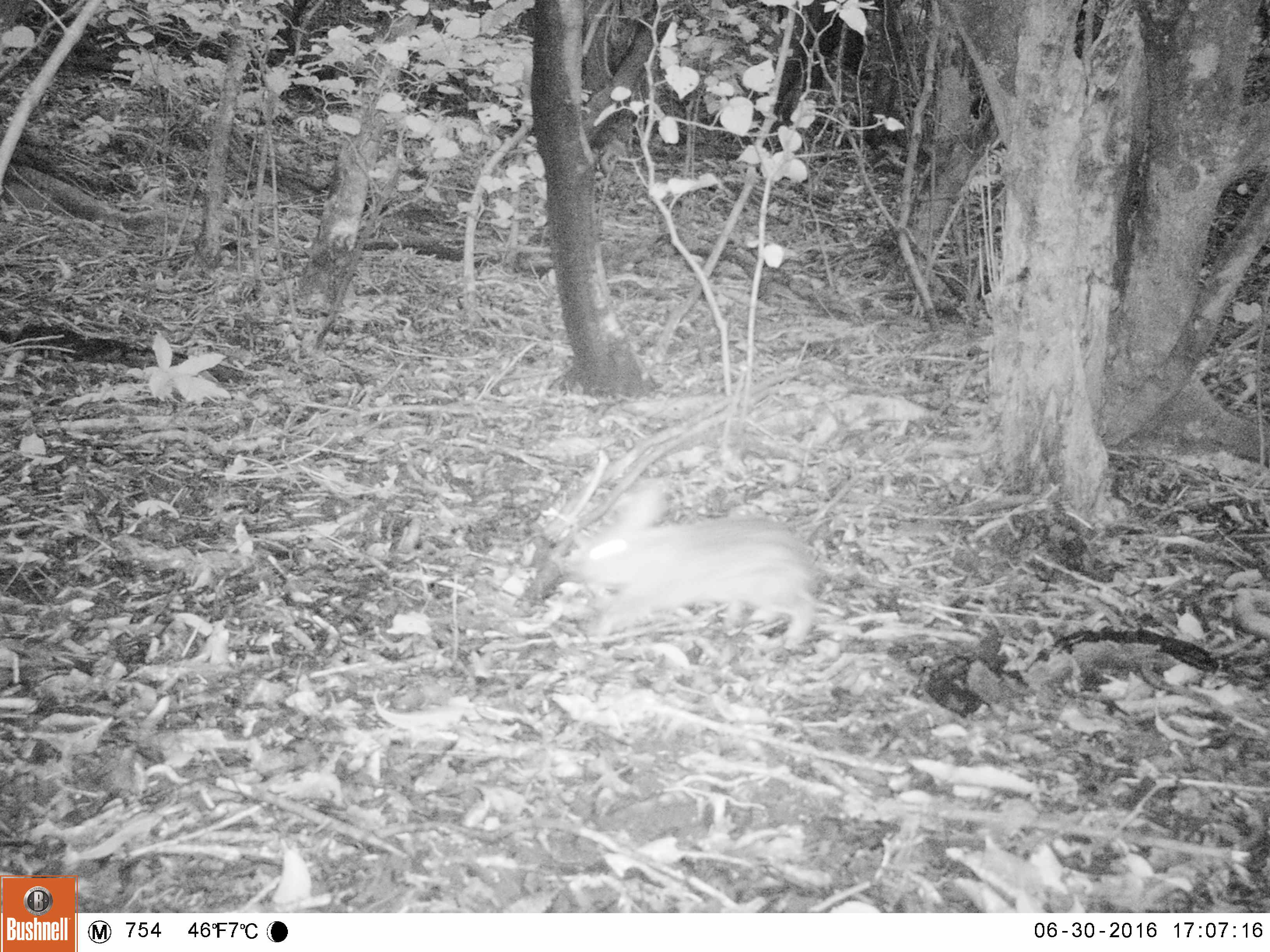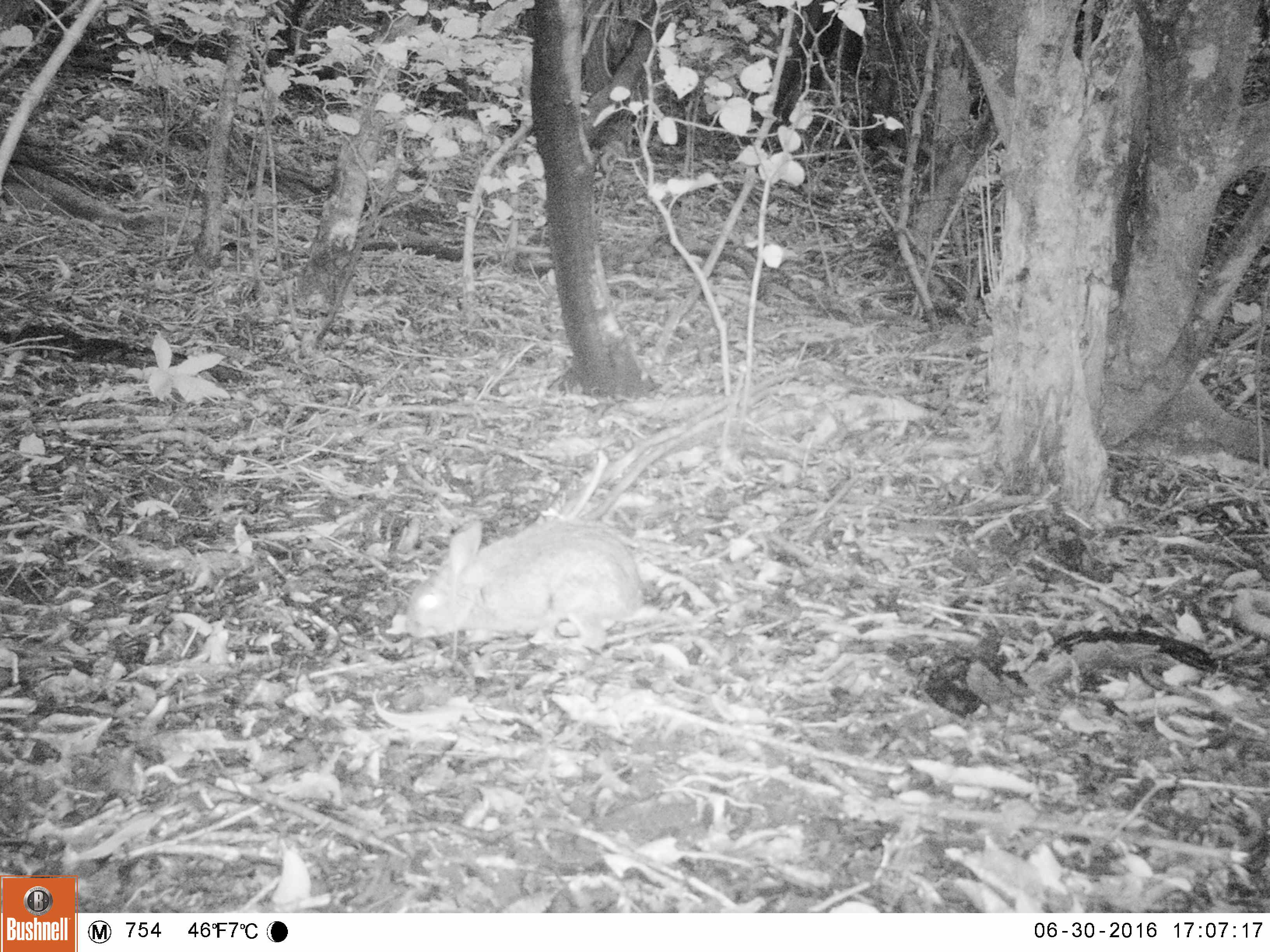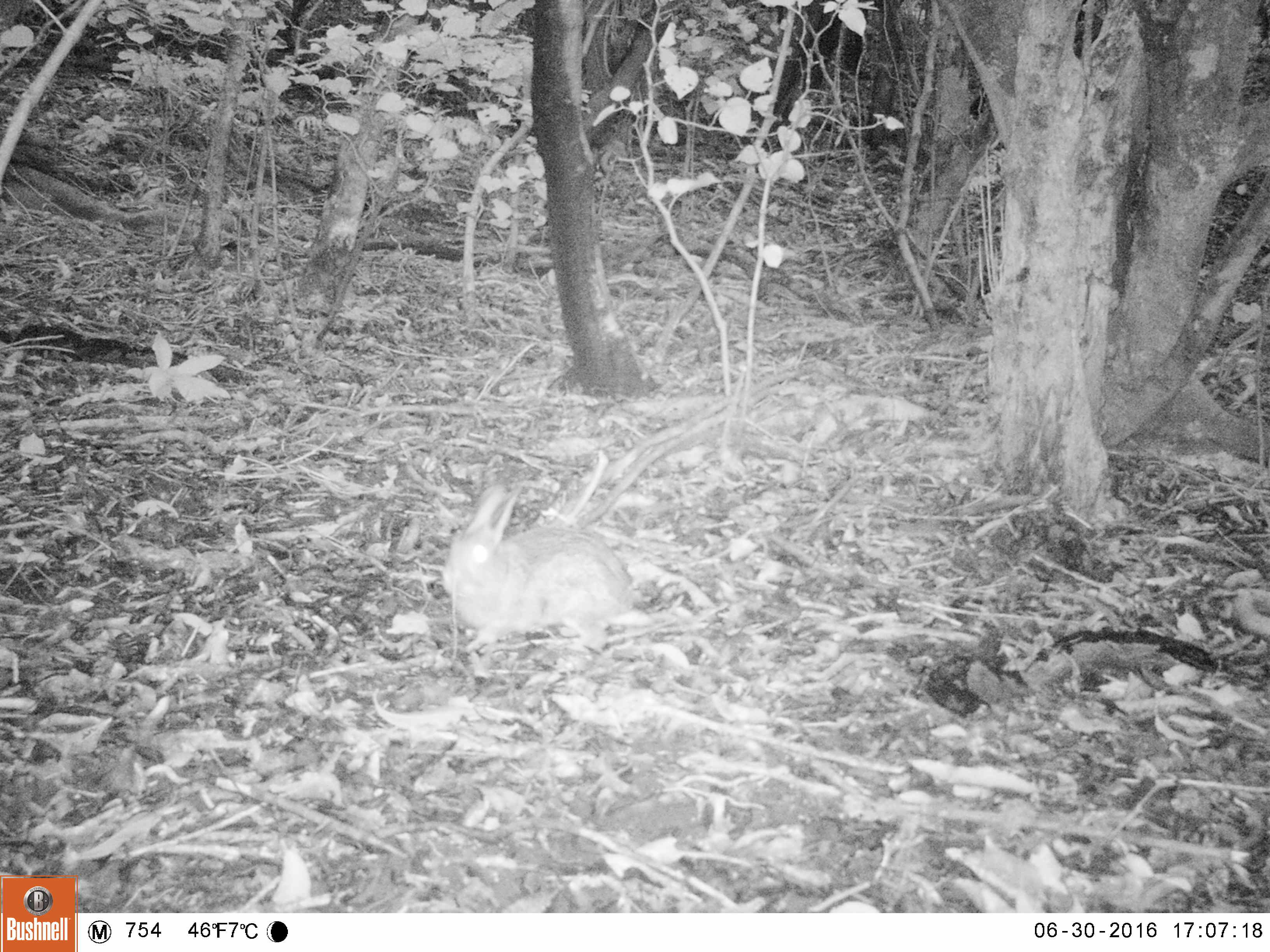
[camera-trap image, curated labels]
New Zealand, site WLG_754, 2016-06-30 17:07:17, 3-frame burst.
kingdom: Animalia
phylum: Chordata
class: Mammalia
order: Lagomorpha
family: Leporidae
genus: Oryctolagus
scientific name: Oryctolagus cuniculus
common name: european rabbit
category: rabbit